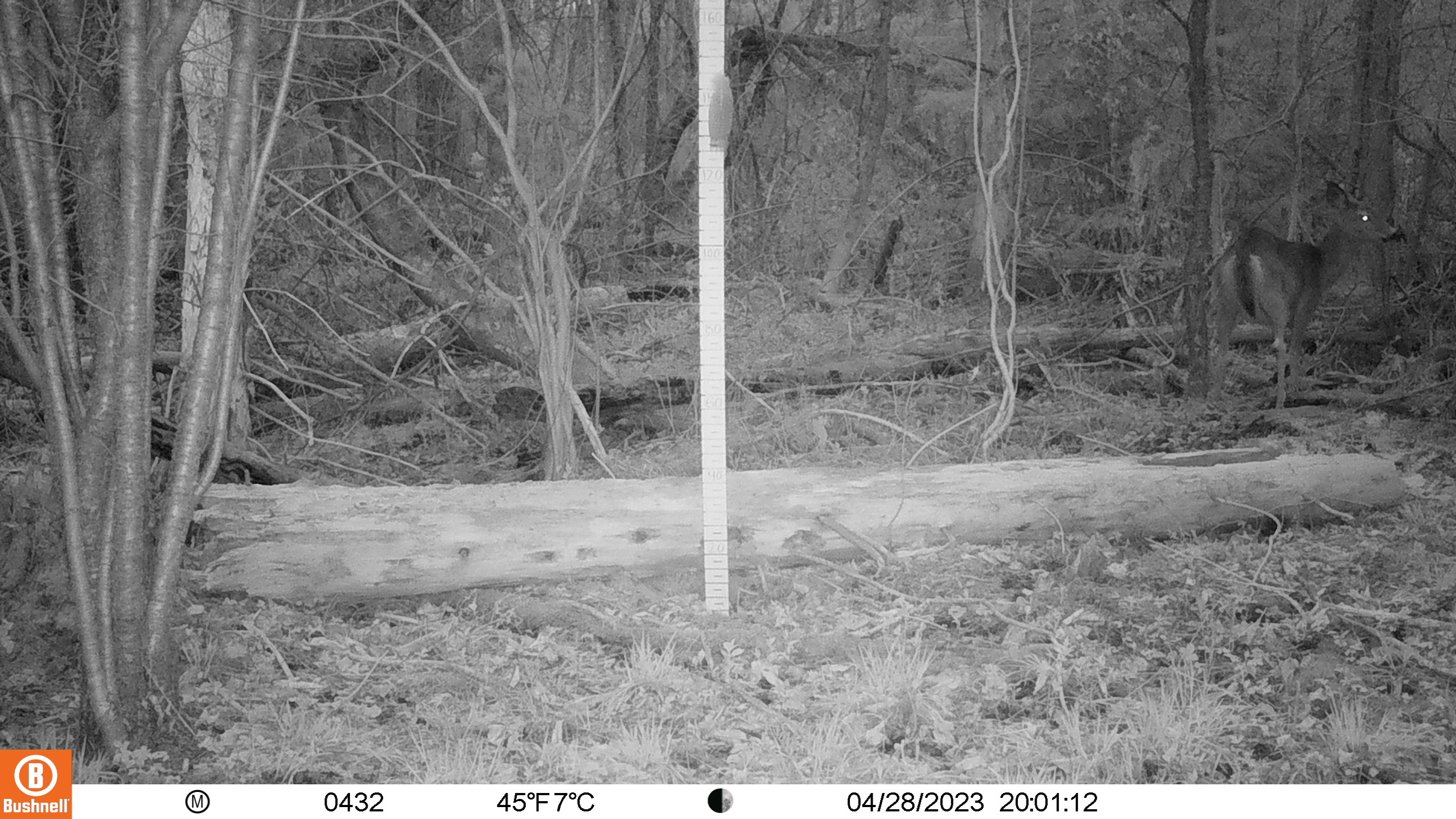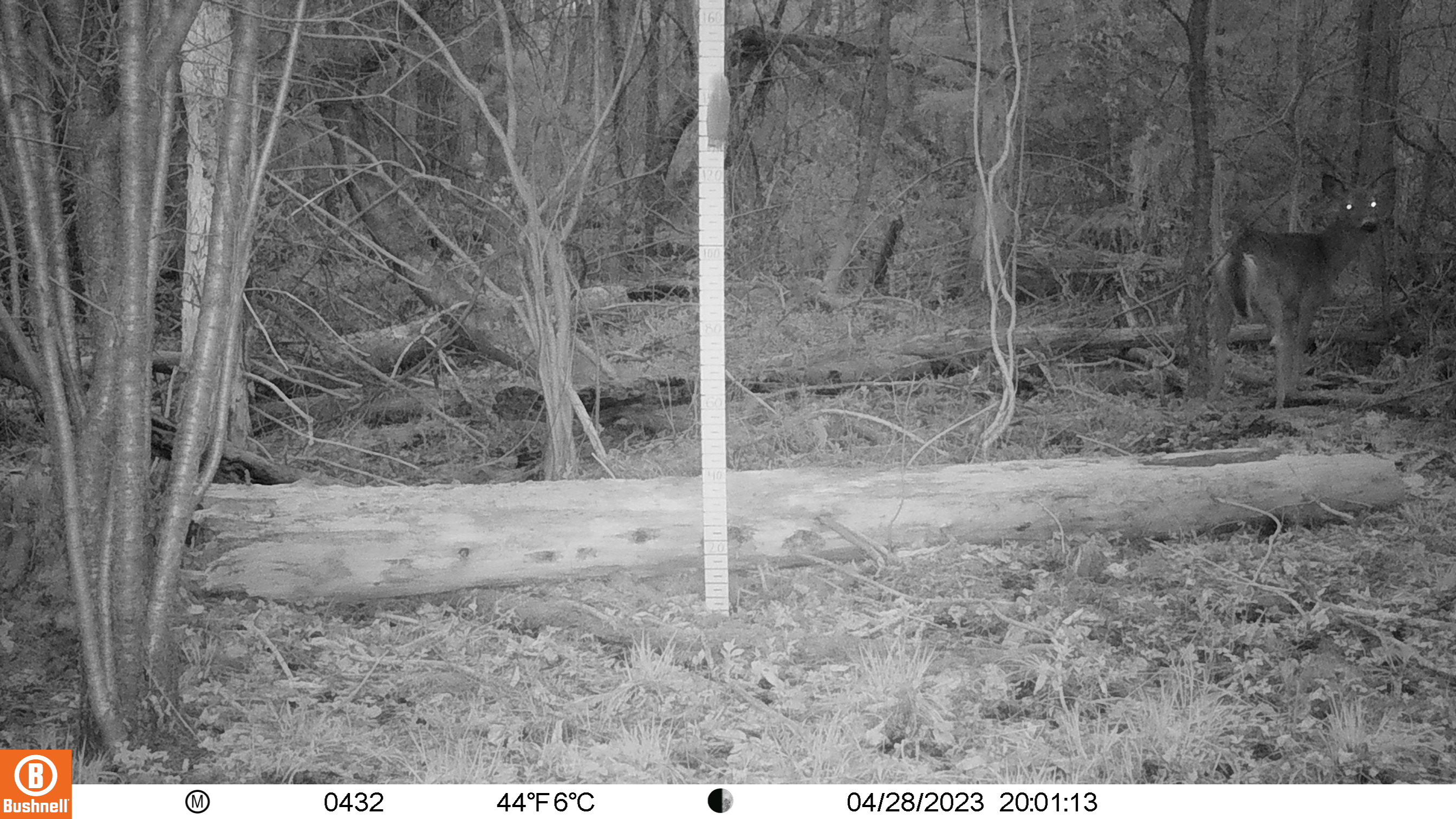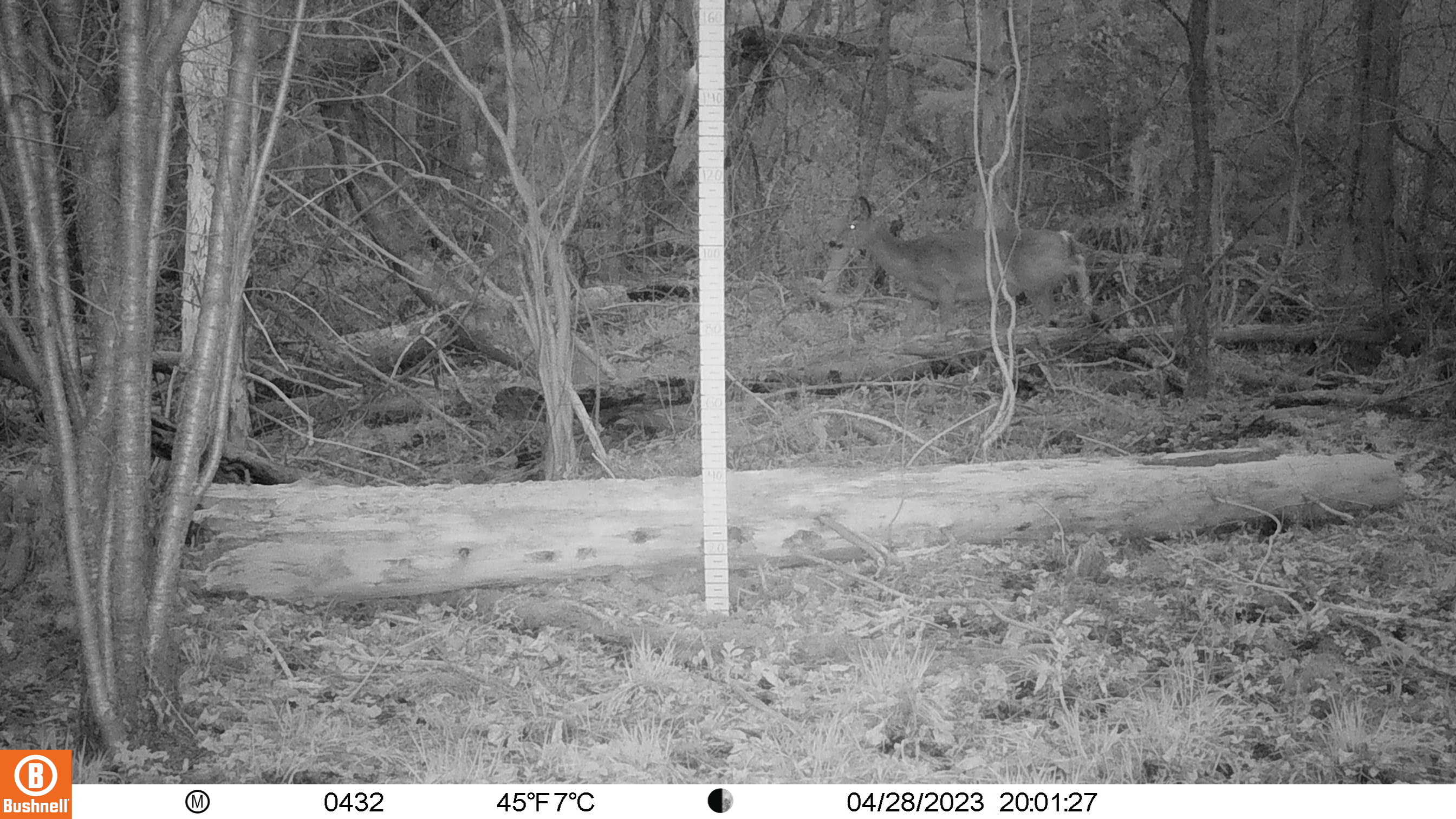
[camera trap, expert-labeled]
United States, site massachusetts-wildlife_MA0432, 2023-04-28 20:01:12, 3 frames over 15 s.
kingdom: Animalia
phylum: Chordata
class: Mammalia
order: Artiodactyla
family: Cervidae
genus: Odocoileus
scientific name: Odocoileus virginianus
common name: white-tailed deer